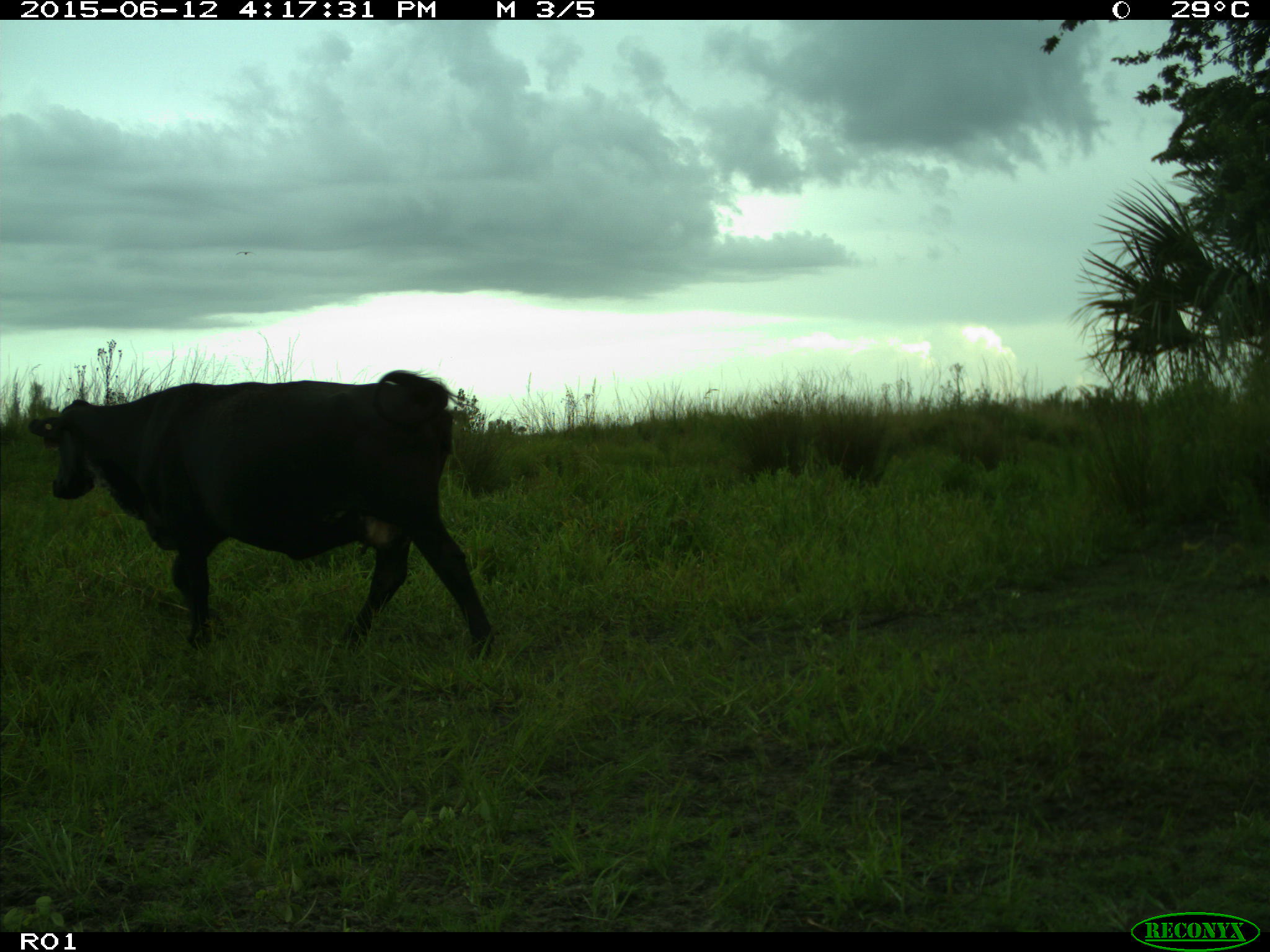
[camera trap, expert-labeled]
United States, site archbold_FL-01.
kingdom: Animalia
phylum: Chordata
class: Mammalia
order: Artiodactyla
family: Bovidae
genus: Bos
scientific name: Bos taurus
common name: domestic cow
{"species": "Bos taurus (domestic cow)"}